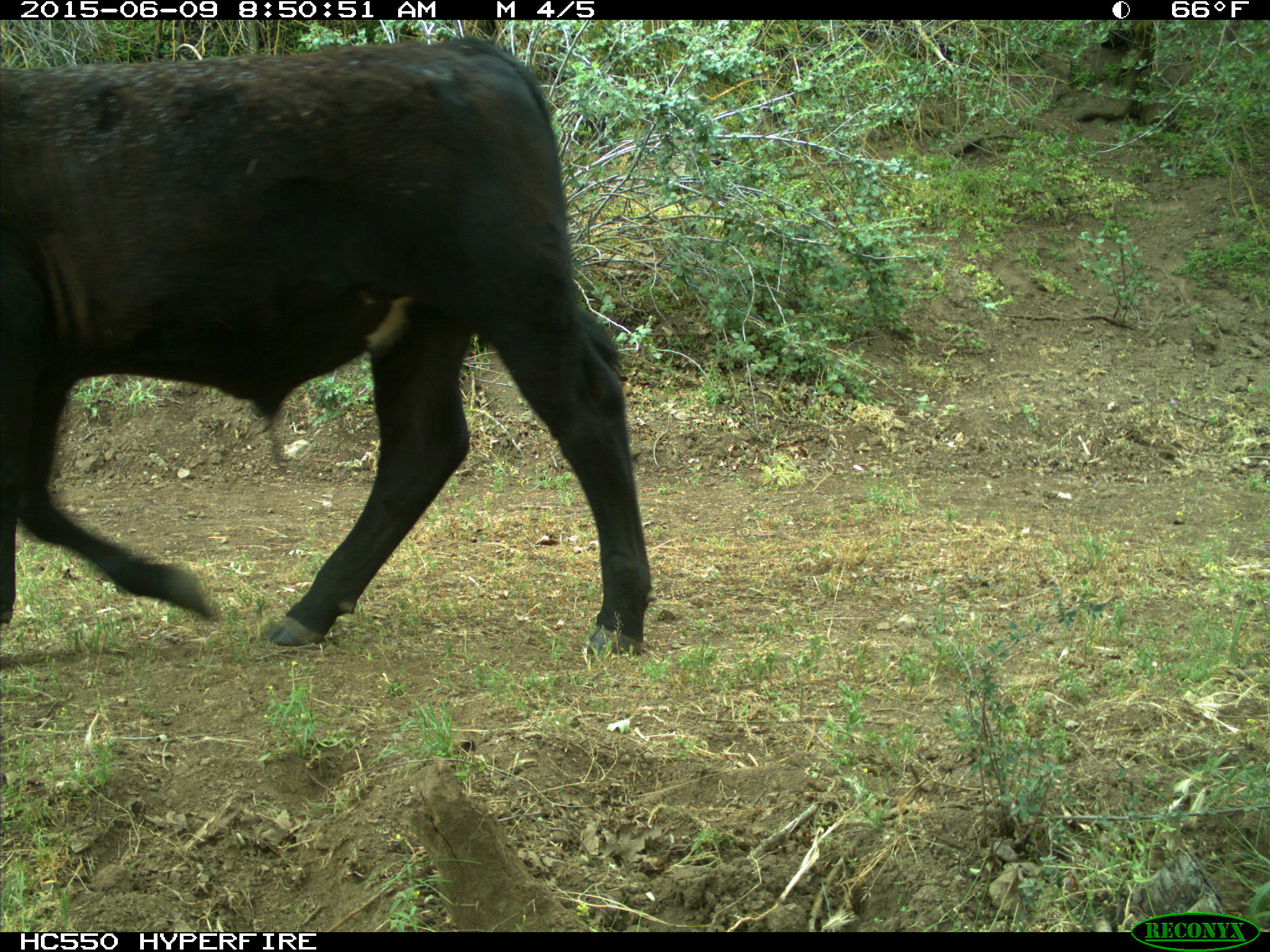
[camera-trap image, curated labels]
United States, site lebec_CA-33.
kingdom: Animalia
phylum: Chordata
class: Mammalia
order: Artiodactyla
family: Bovidae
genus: Bos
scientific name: Bos taurus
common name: domestic cow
Bos taurus (domestic cow).